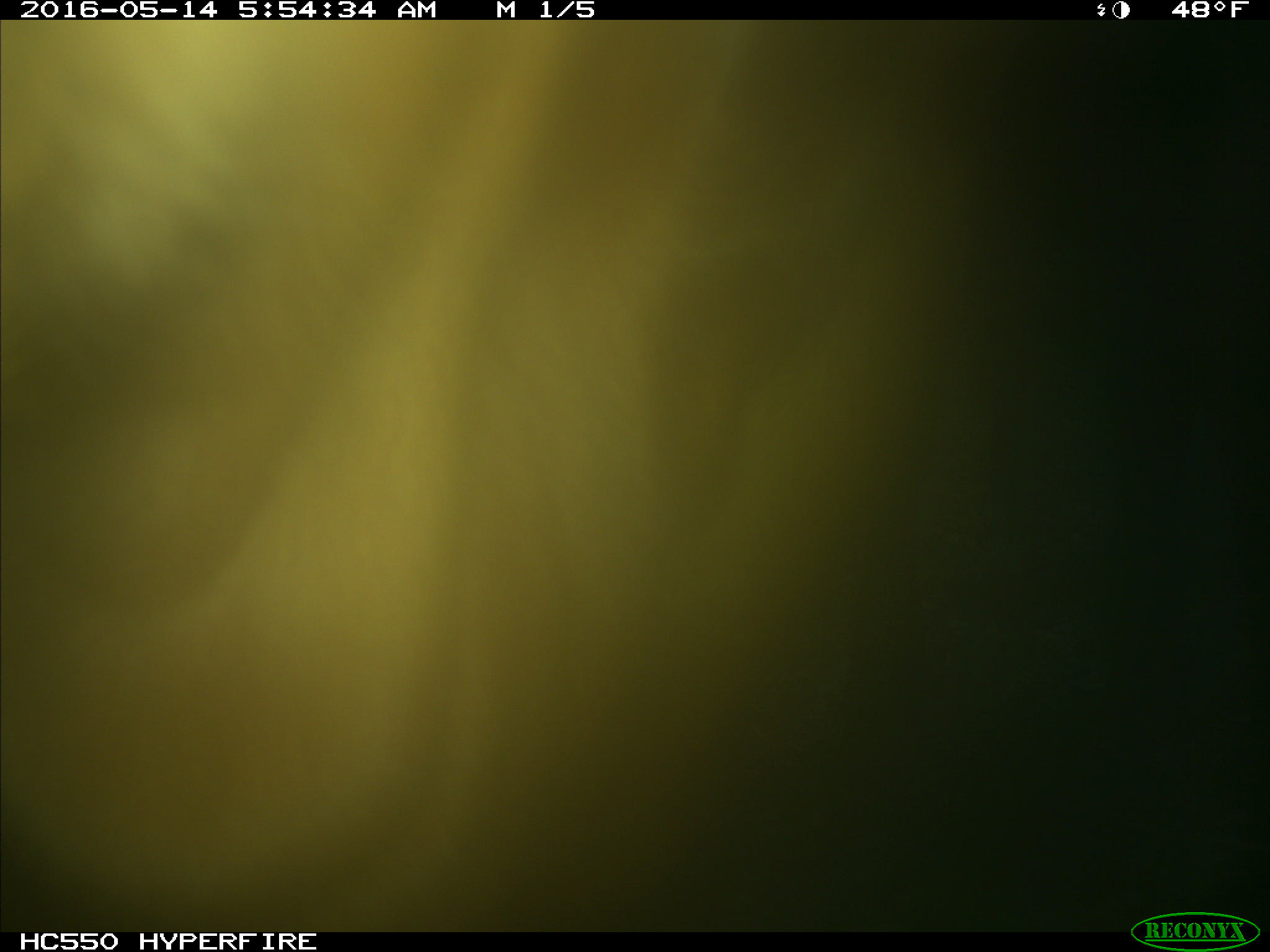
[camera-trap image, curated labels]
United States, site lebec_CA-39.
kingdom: Animalia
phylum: Chordata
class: Mammalia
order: Artiodactyla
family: Bovidae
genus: Bos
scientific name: Bos taurus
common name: domestic cow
Bos taurus (domestic cow).